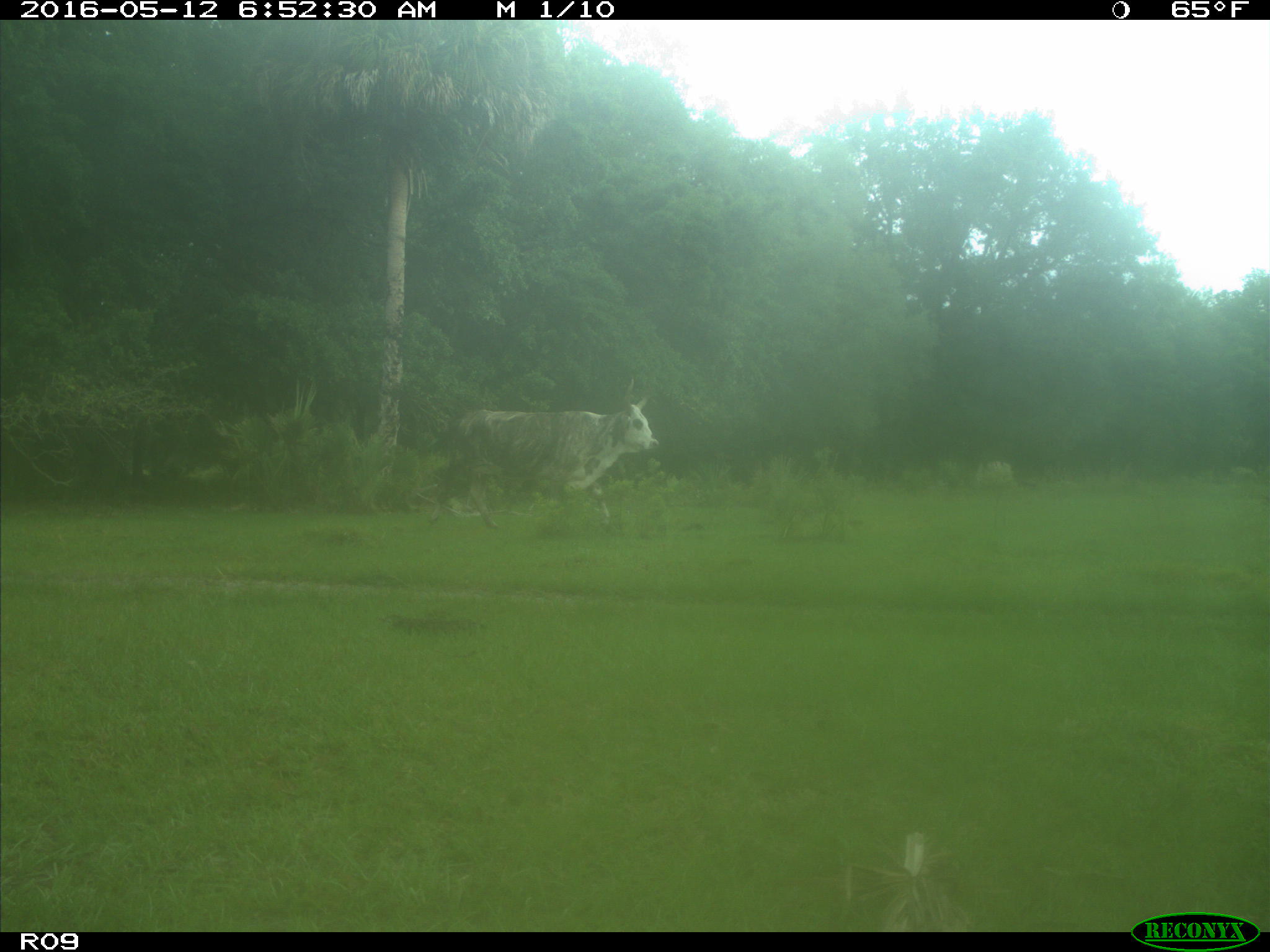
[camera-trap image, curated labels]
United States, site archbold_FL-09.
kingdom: Animalia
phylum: Chordata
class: Mammalia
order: Artiodactyla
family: Bovidae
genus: Bos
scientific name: Bos taurus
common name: domestic cow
Bos taurus (domestic cow).